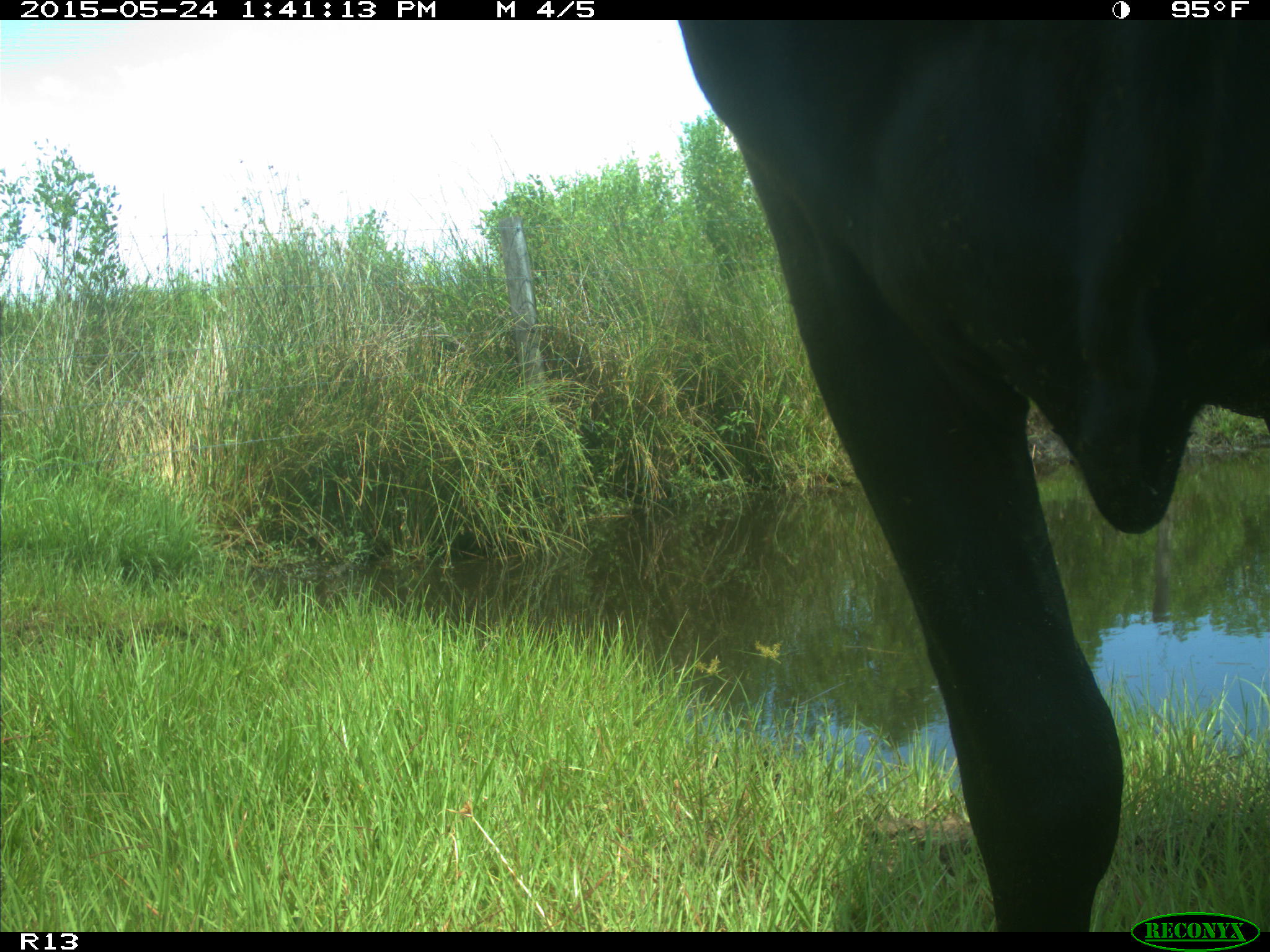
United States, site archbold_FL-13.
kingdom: Animalia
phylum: Chordata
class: Mammalia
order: Artiodactyla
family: Bovidae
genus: Bos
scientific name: Bos taurus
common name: domestic cow